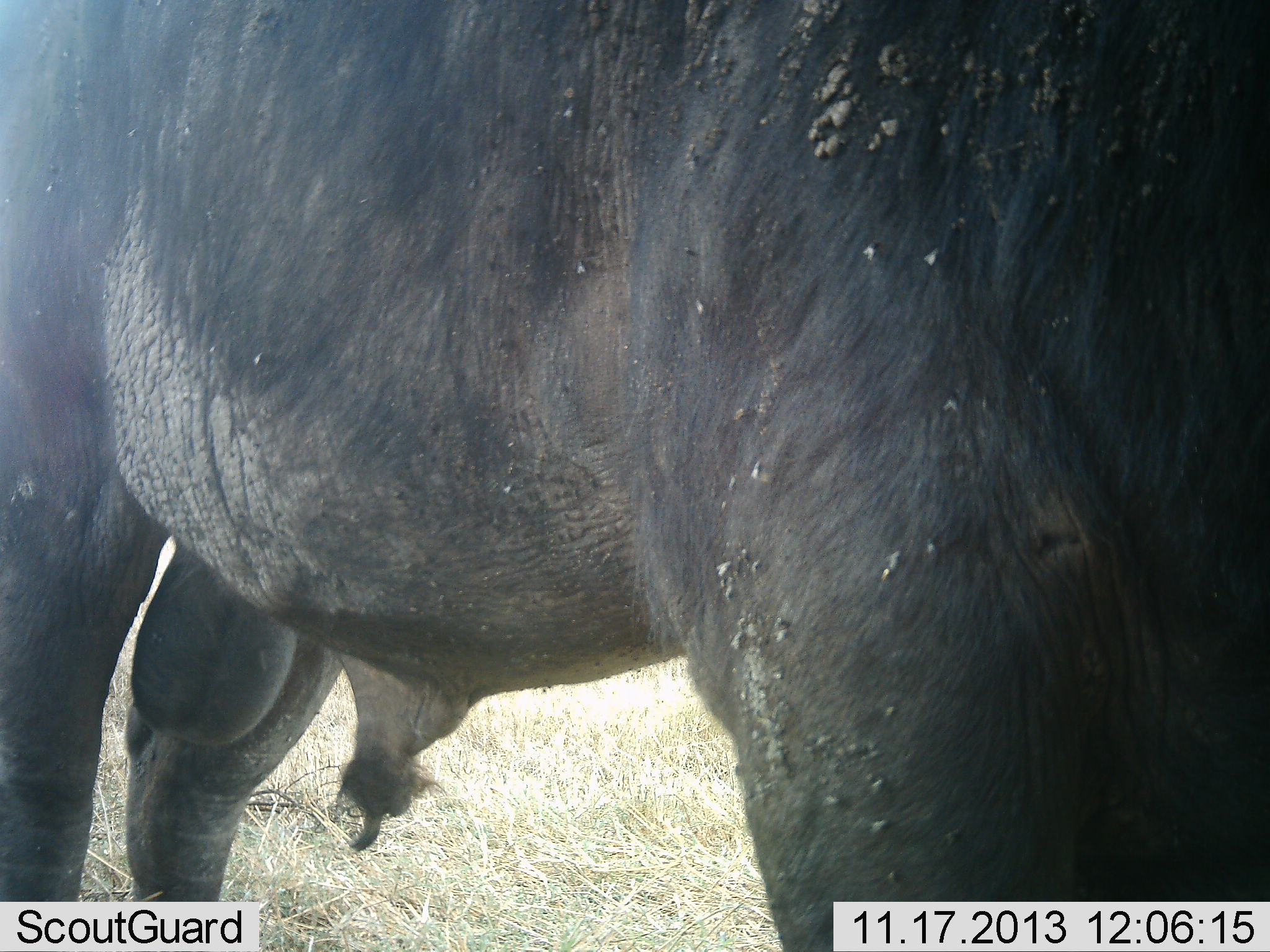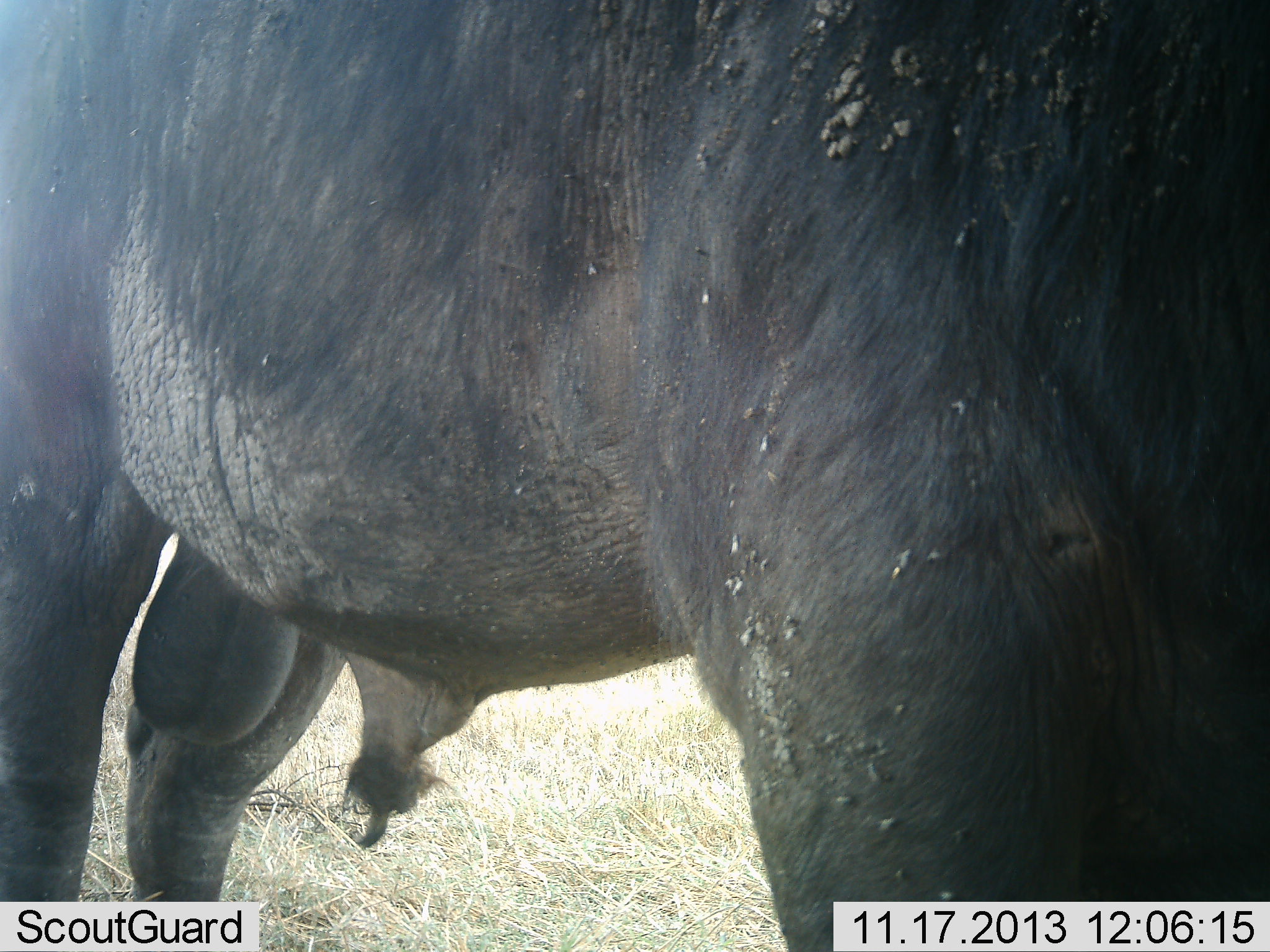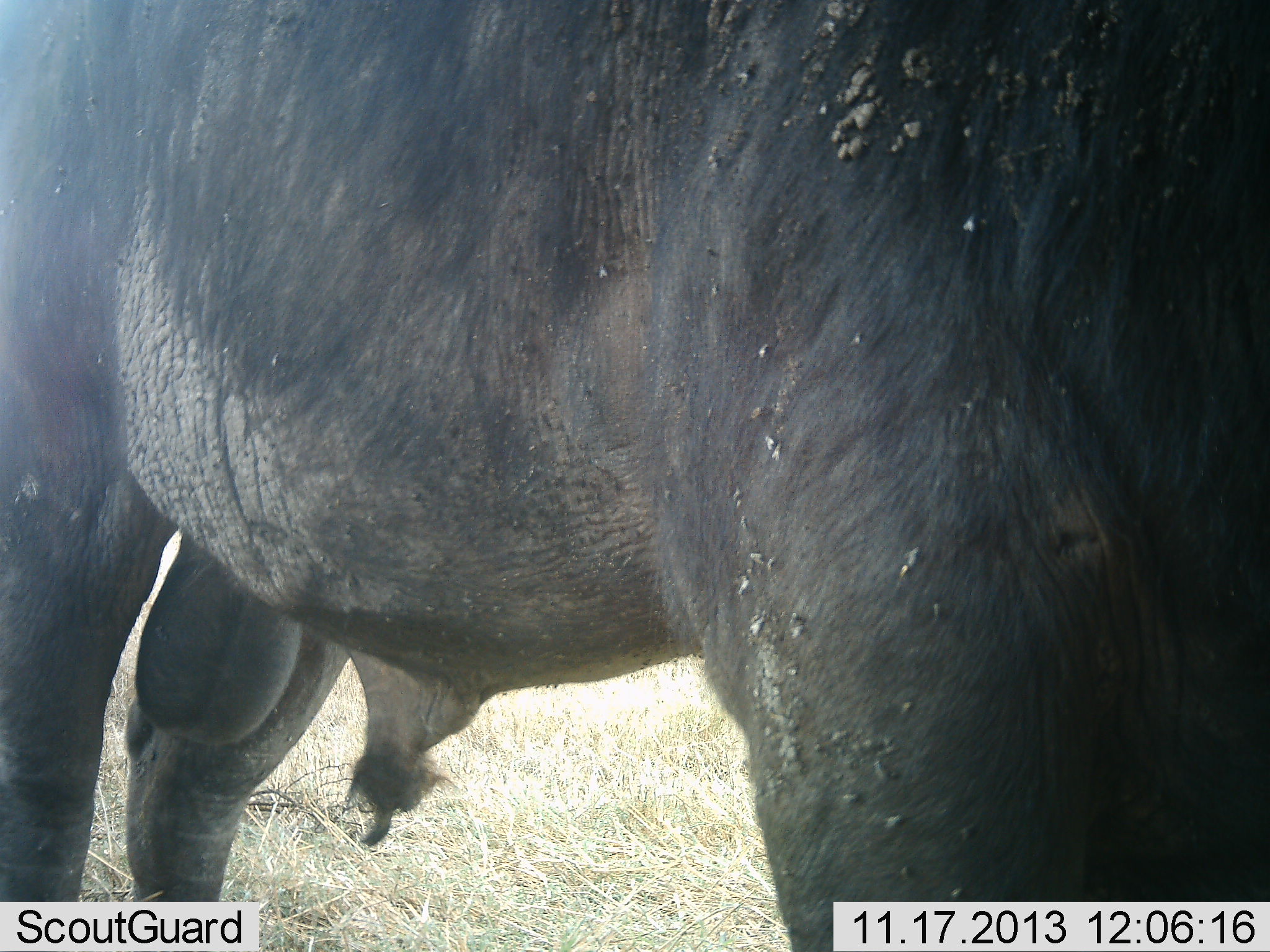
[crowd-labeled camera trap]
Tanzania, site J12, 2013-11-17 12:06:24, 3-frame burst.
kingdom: Animalia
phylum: Chordata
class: Mammalia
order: Artiodactyla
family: Bovidae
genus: Syncerus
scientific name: Syncerus caffer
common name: cape buffalo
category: buffalo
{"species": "buffalo (cape buffalo) (Syncerus caffer)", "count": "1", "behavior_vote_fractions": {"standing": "100%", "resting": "0%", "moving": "0%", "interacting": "0%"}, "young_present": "0%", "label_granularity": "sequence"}